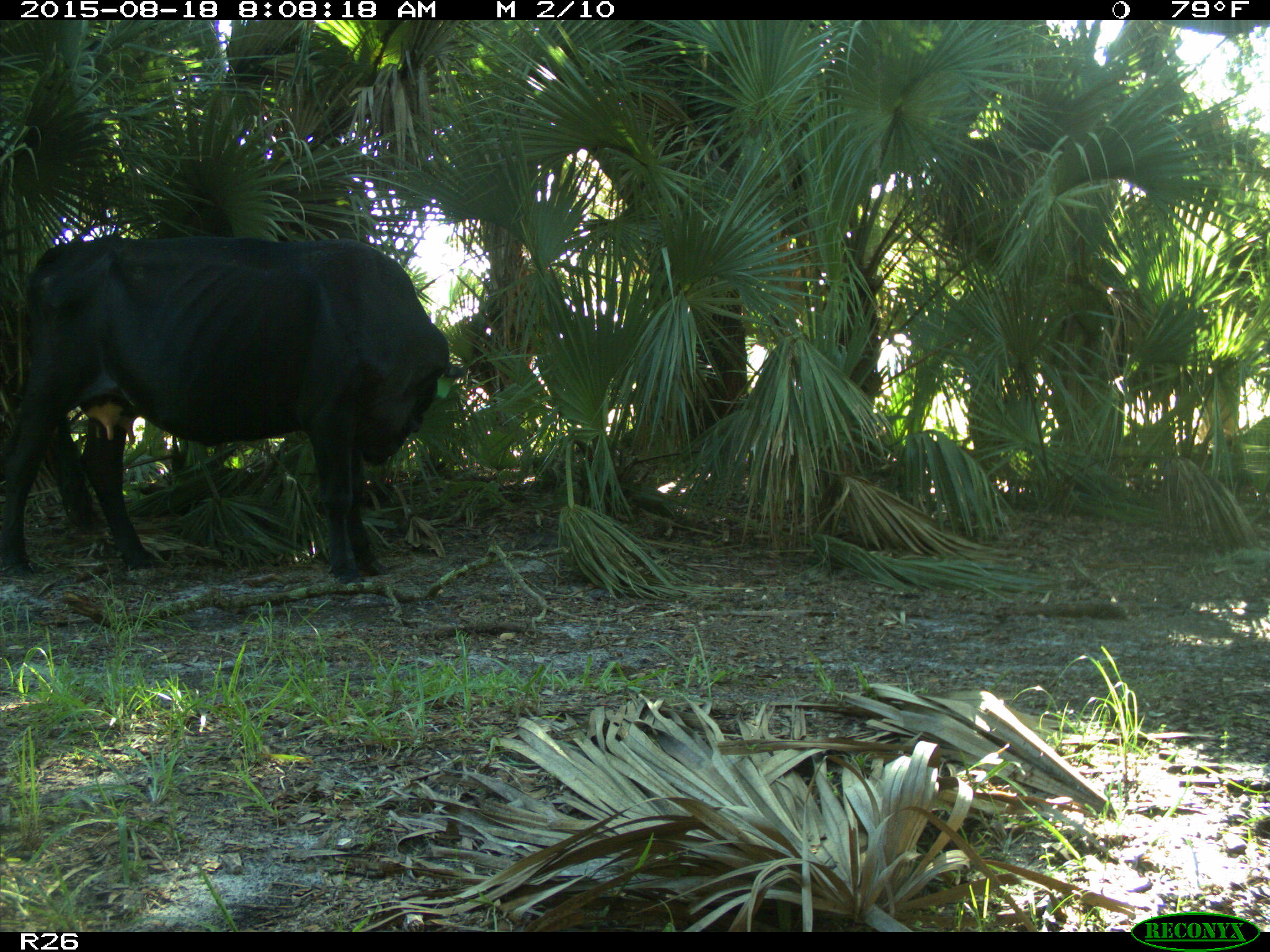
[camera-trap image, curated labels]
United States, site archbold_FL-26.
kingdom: Animalia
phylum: Chordata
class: Mammalia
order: Artiodactyla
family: Bovidae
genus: Bos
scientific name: Bos taurus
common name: domestic cow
Bos taurus (domestic cow).